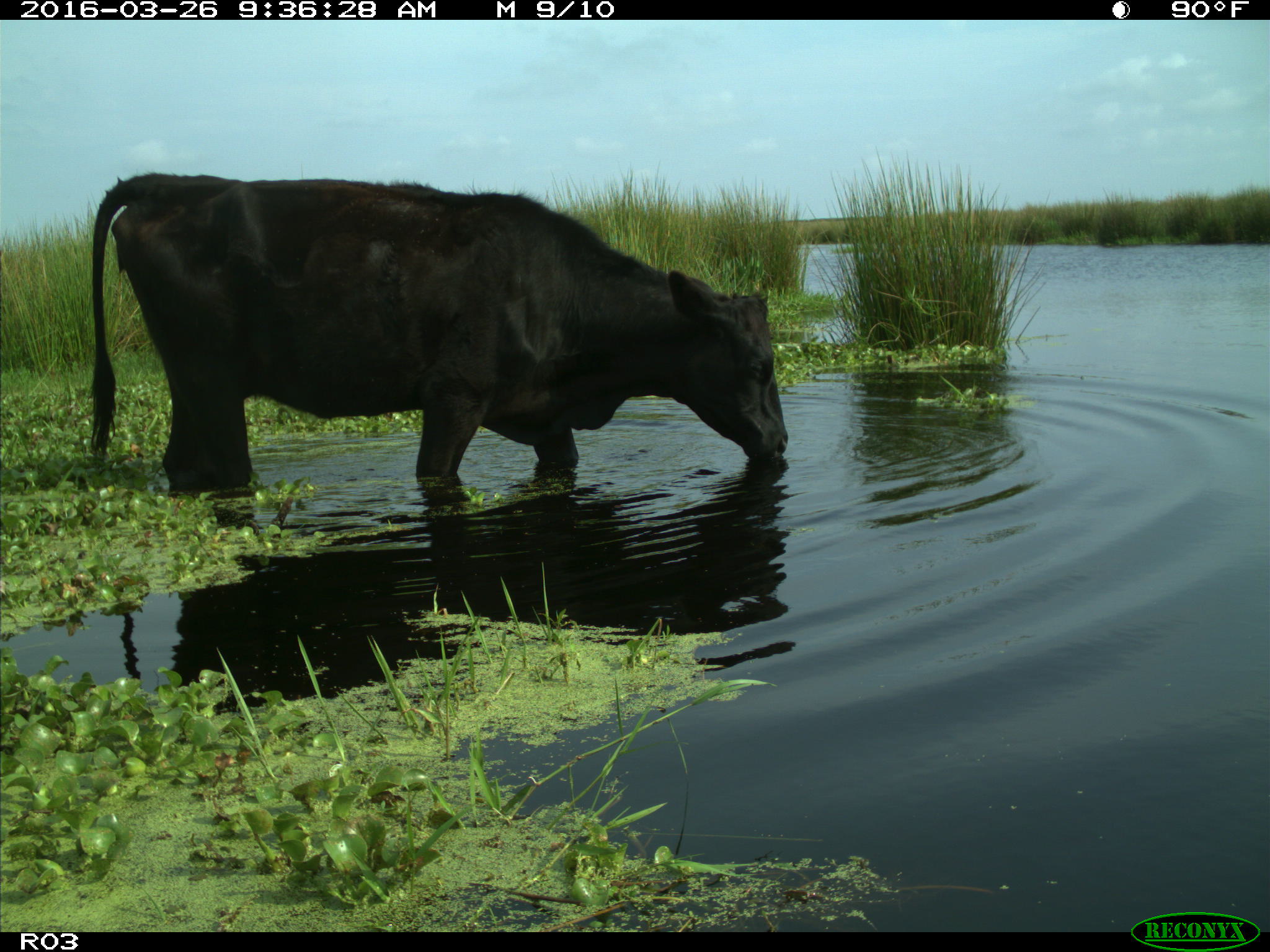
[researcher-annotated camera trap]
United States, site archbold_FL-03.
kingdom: Animalia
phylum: Chordata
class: Mammalia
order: Artiodactyla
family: Bovidae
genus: Bos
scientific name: Bos taurus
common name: domestic cow